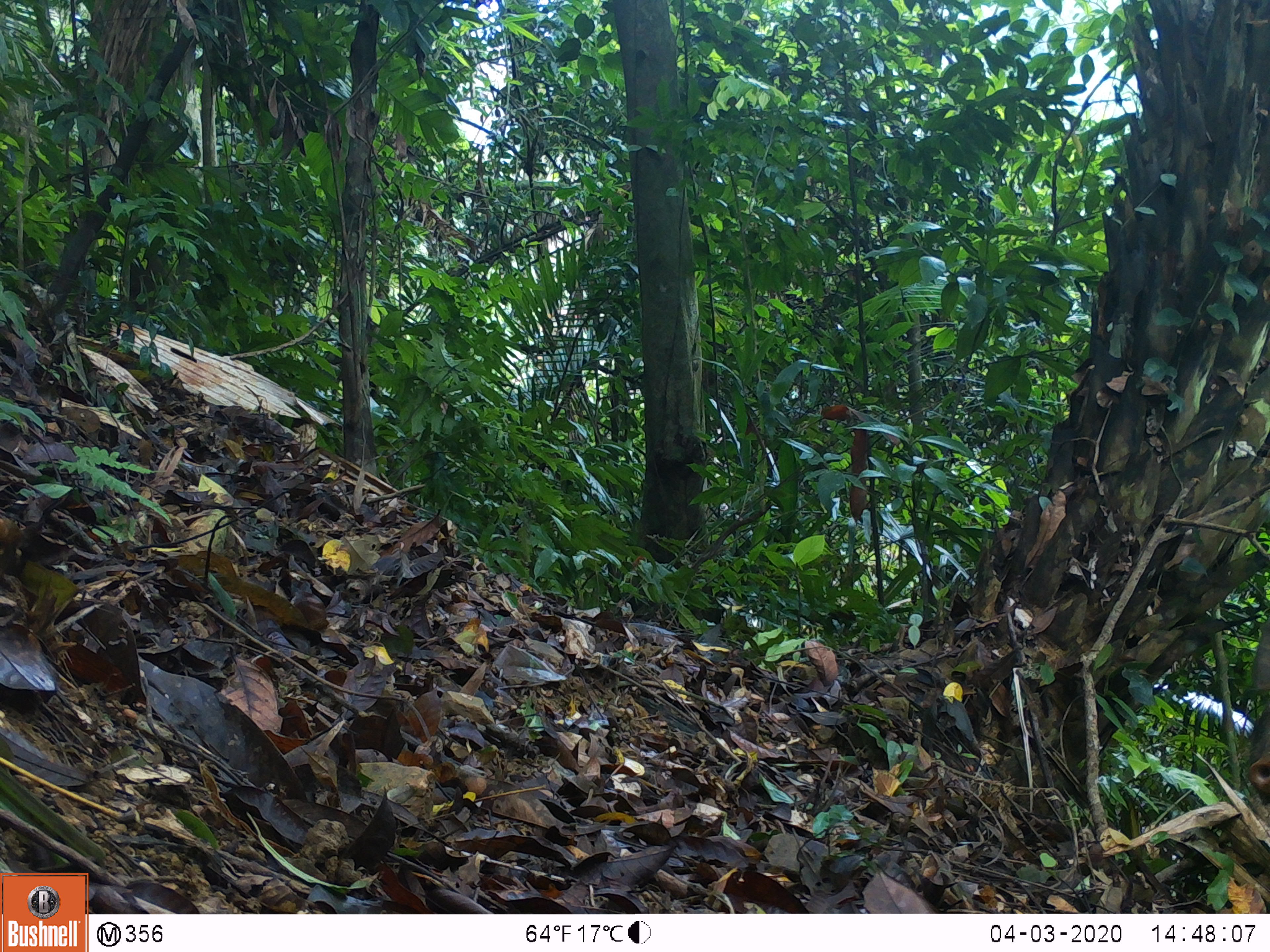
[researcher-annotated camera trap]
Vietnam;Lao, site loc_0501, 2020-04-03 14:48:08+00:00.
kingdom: Animalia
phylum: Chordata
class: Mammalia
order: Artiodactyla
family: Suidae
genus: Sus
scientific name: Sus scrofa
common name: eurasian wild pig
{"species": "eurasian wild pig (Sus scrofa)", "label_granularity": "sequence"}